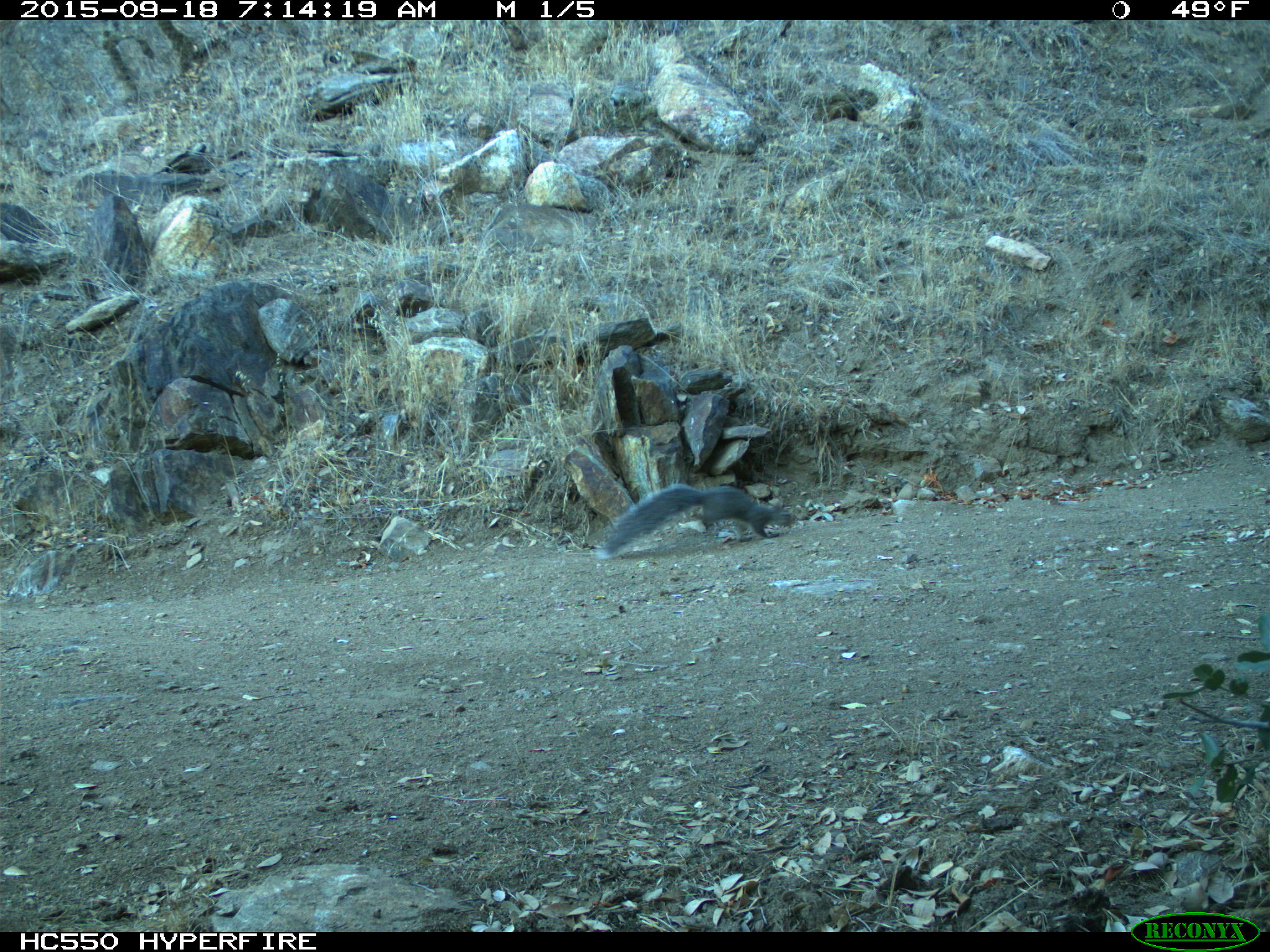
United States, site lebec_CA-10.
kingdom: Animalia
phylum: Chordata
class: Mammalia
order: Rodentia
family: Sciuridae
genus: Sciurus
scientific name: Sciurus carolinensis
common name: eastern gray squirrel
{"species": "Sciurus carolinensis (eastern gray squirrel)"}